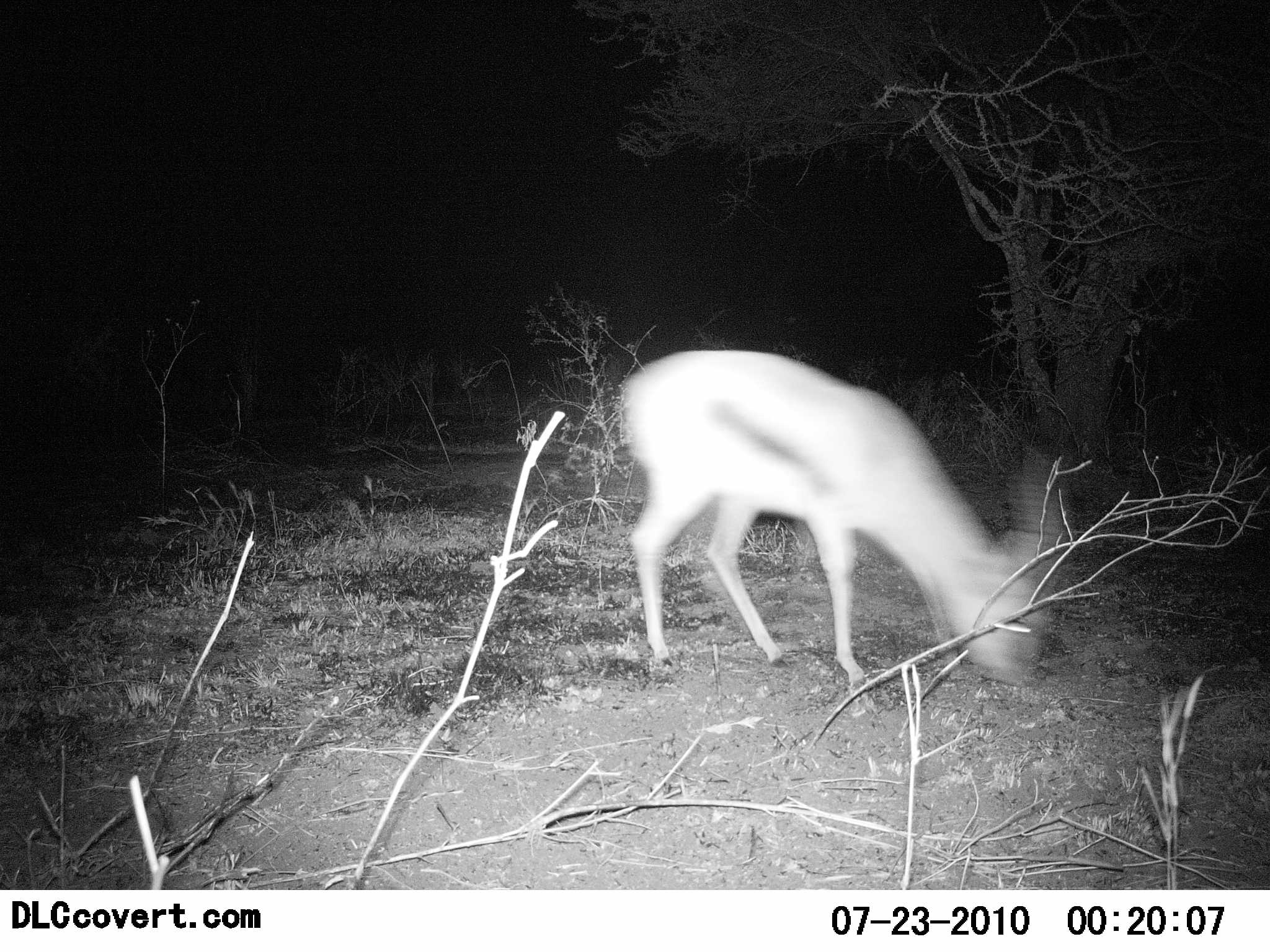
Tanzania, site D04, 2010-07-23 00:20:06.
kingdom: Animalia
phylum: Chordata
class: Mammalia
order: Artiodactyla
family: Bovidae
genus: Eudorcas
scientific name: Eudorcas thomsonii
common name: thomson's gazelle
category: gazellethomsons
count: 1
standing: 20%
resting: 0%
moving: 0%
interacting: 0%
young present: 0%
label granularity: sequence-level